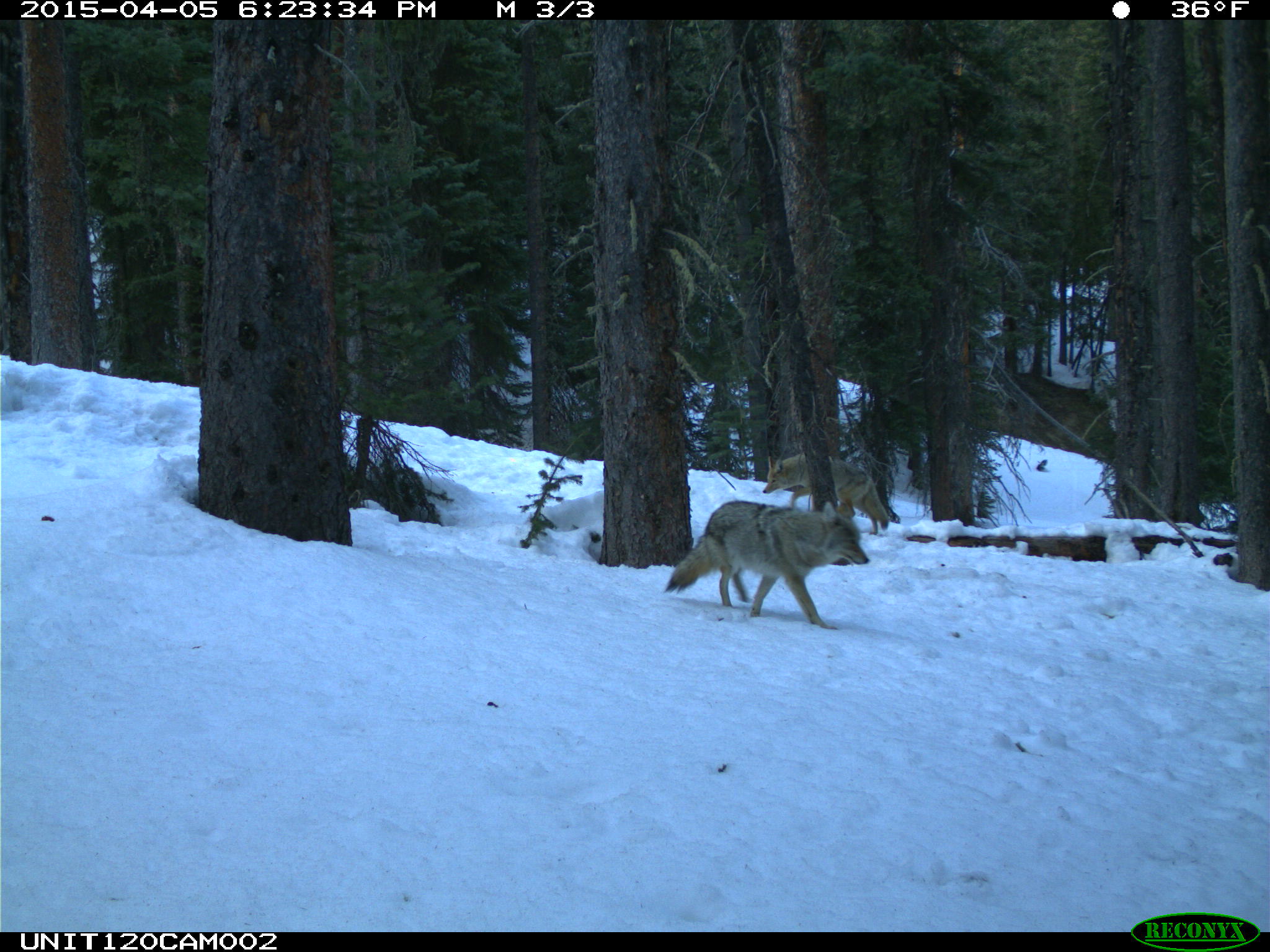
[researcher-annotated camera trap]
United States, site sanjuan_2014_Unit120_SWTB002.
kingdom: Animalia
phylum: Chordata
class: Mammalia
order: Carnivora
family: Canidae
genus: Canis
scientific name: Canis latrans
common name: coyote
Canis latrans (coyote).